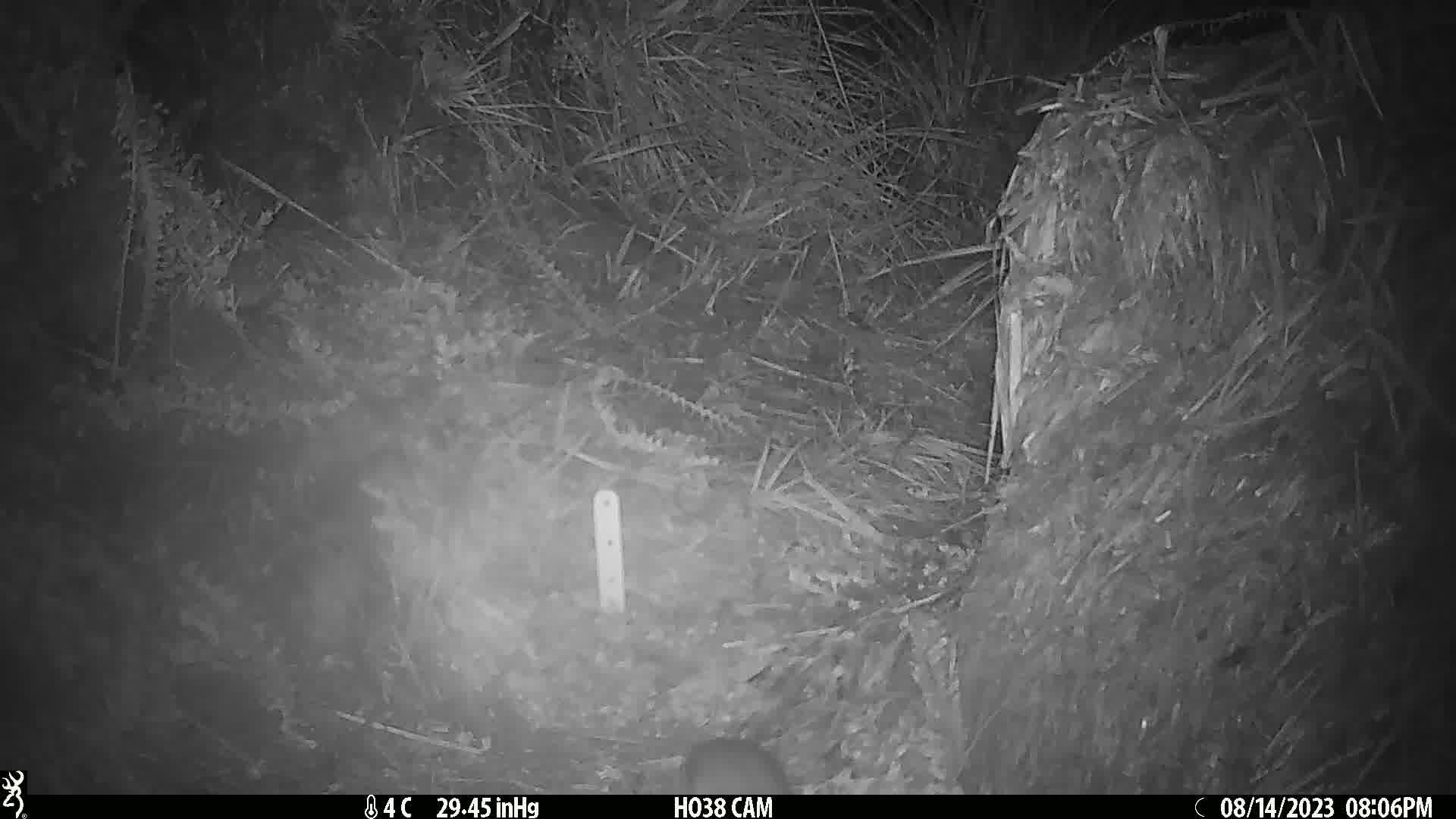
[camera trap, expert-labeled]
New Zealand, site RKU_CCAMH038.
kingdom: Animalia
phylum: Chordata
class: Mammalia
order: Rodentia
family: Muridae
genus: Rattus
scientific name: Rattus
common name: rat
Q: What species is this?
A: Rat (Rattus).